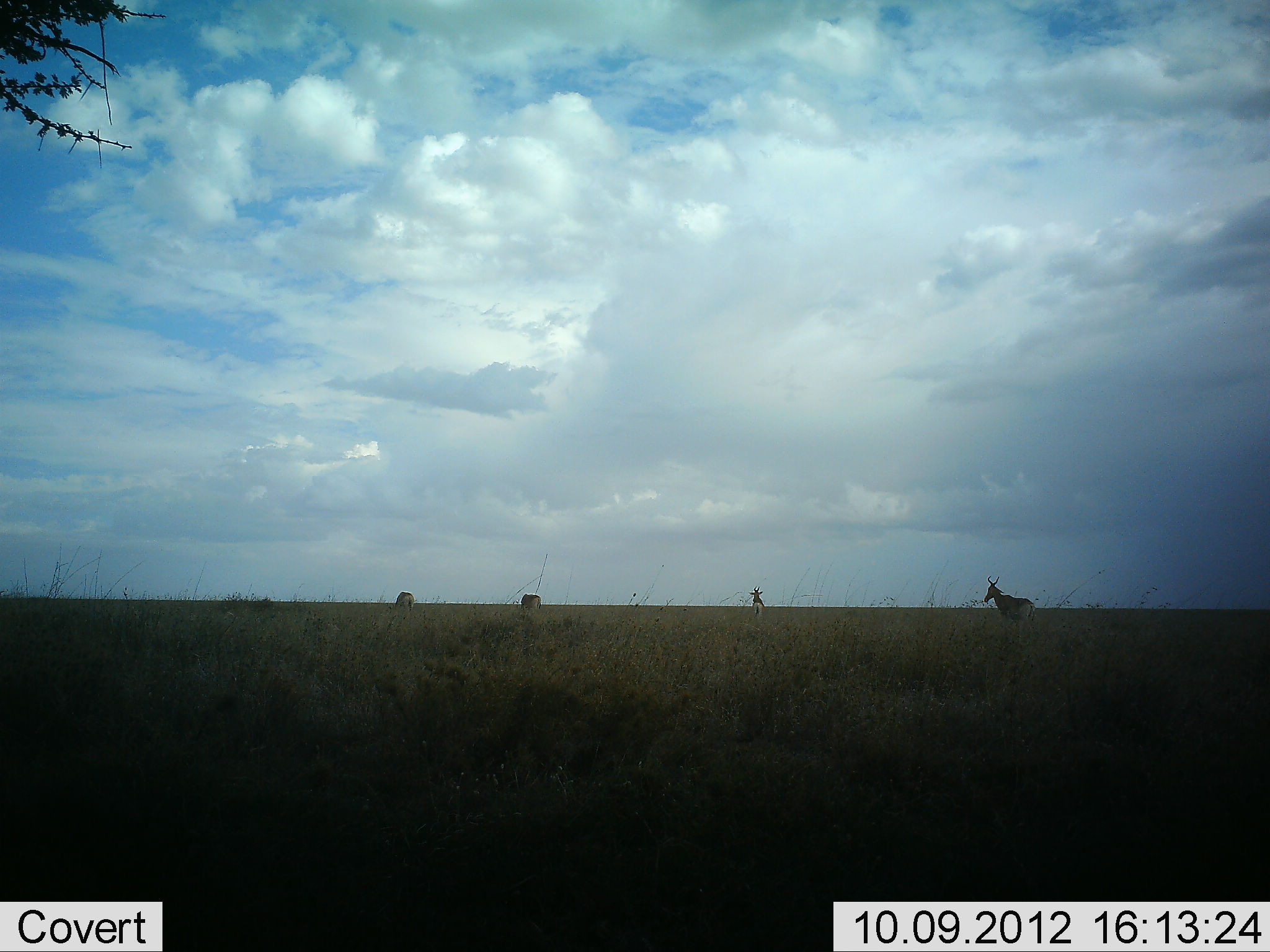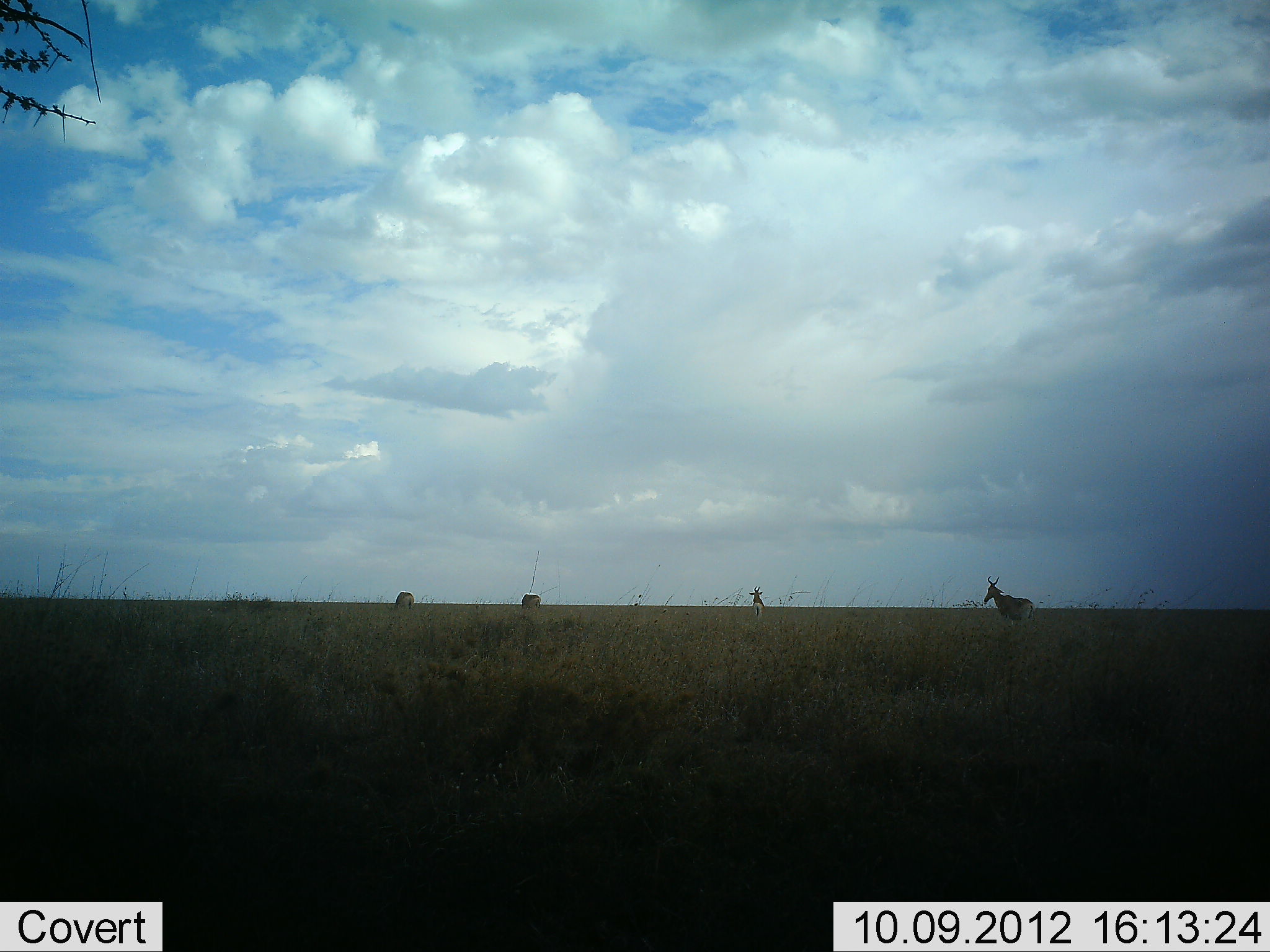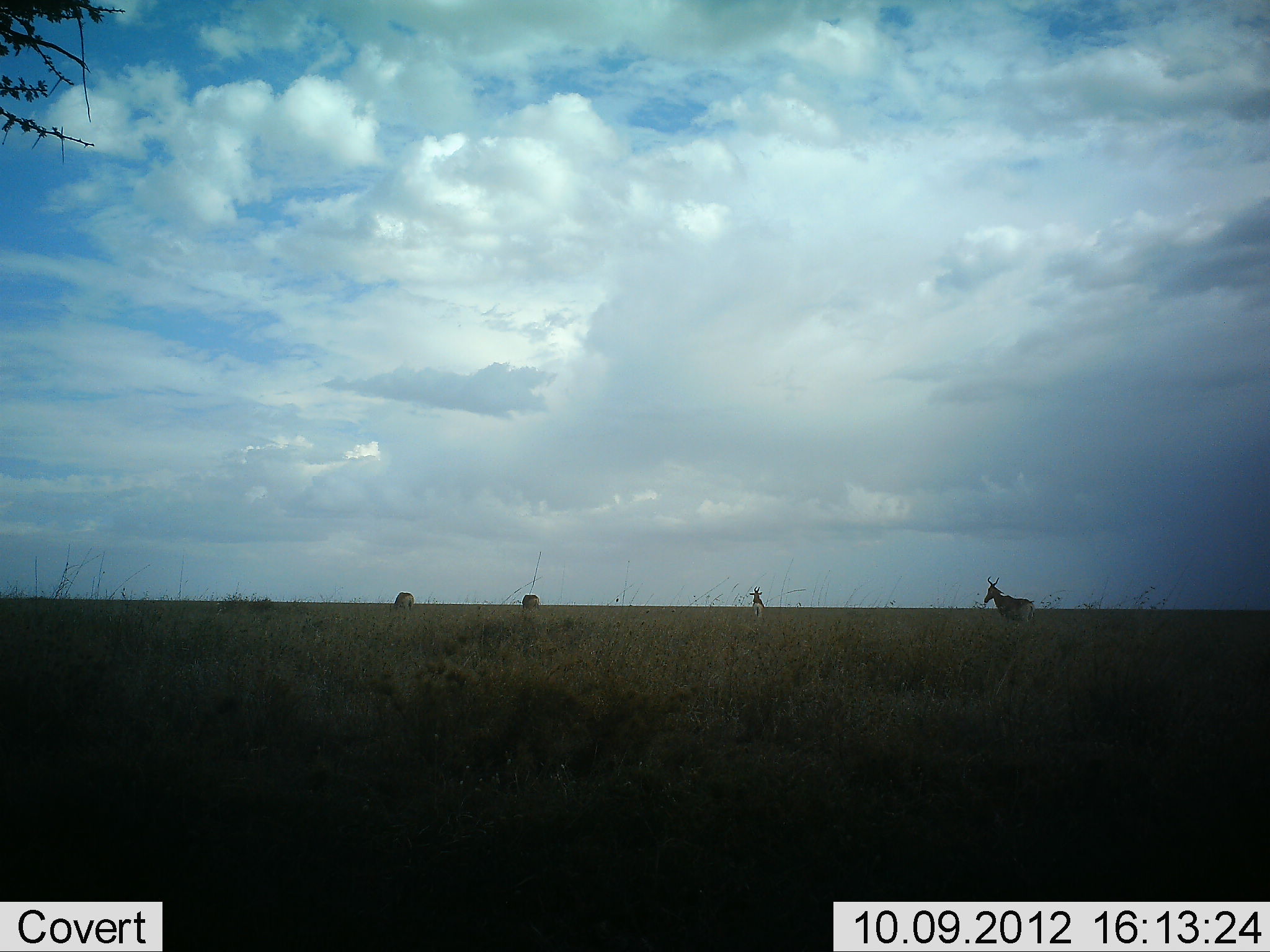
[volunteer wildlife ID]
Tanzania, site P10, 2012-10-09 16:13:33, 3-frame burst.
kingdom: Animalia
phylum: Chordata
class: Mammalia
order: Artiodactyla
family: Bovidae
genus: Alcelaphus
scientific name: Alcelaphus buselaphus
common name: hartebeest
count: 4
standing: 90%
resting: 0%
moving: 10%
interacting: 0%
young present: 0%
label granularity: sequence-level